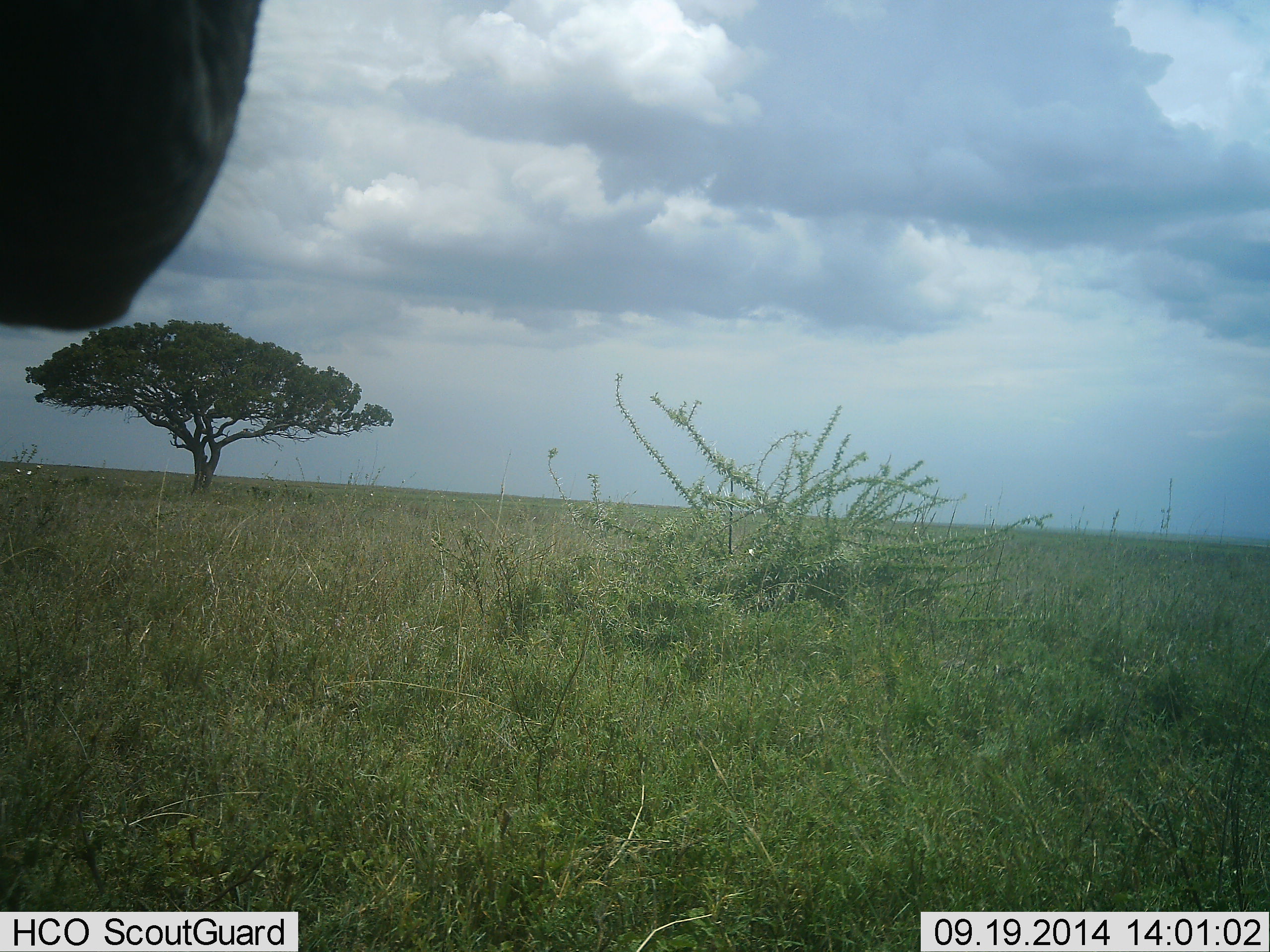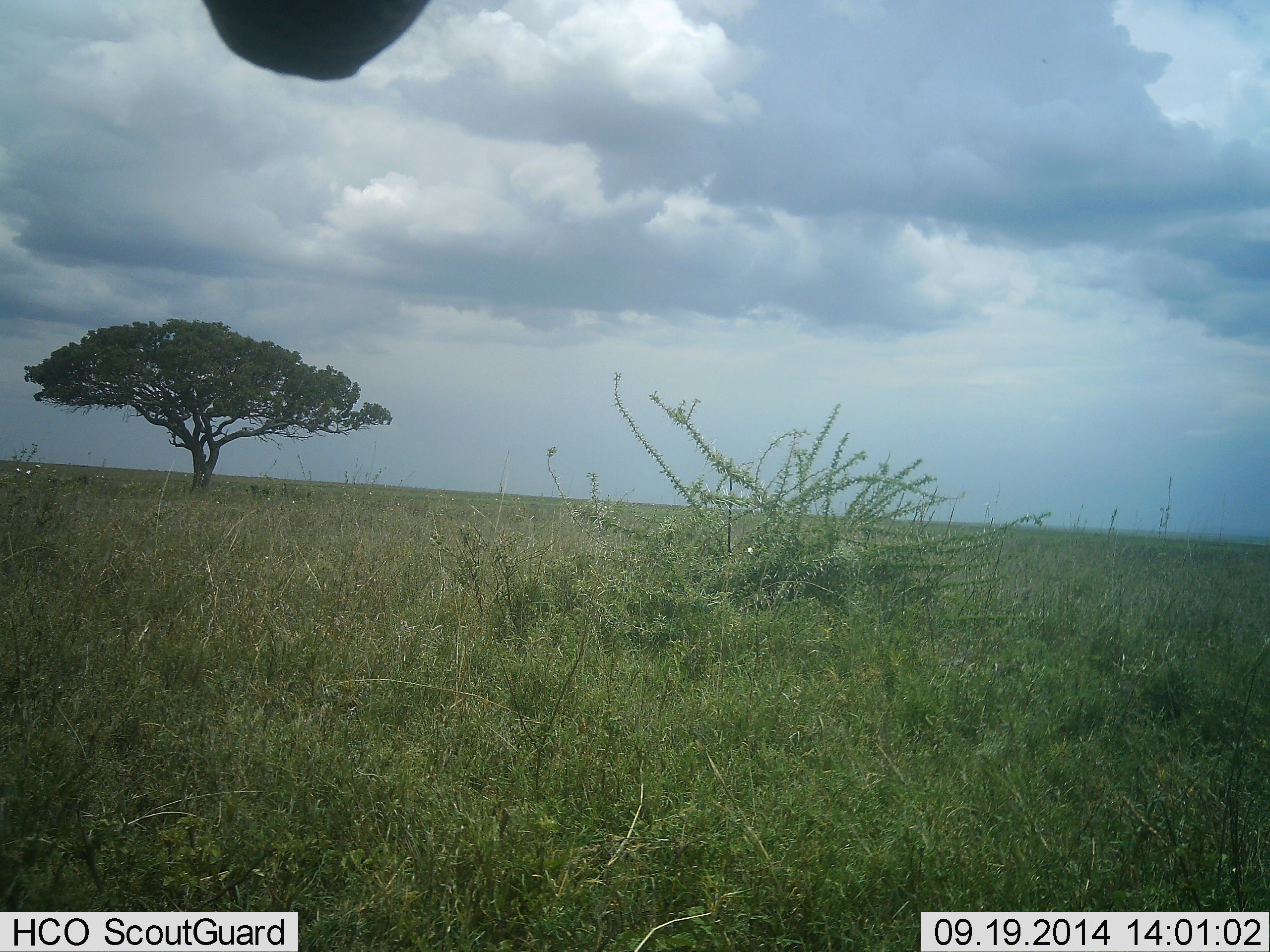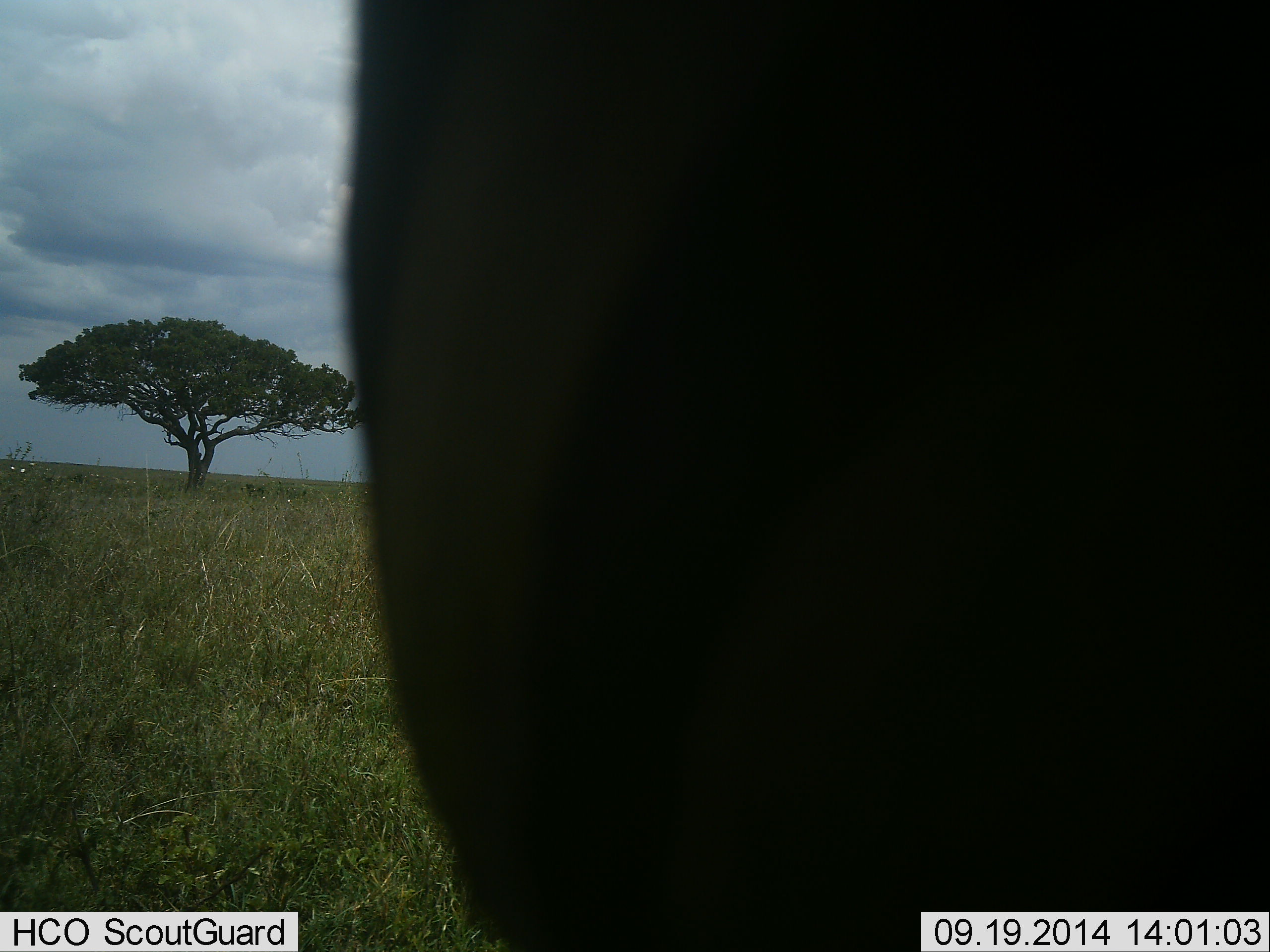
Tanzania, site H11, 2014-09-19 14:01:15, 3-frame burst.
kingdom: Animalia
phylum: Chordata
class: Mammalia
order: Perissodactyla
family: Equidae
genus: Equus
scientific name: Equus quagga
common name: plains zebra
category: zebra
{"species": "zebra (plains zebra) (Equus quagga)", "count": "1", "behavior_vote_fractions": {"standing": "75%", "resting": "0%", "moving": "25%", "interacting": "0%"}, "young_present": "0%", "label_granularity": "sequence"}